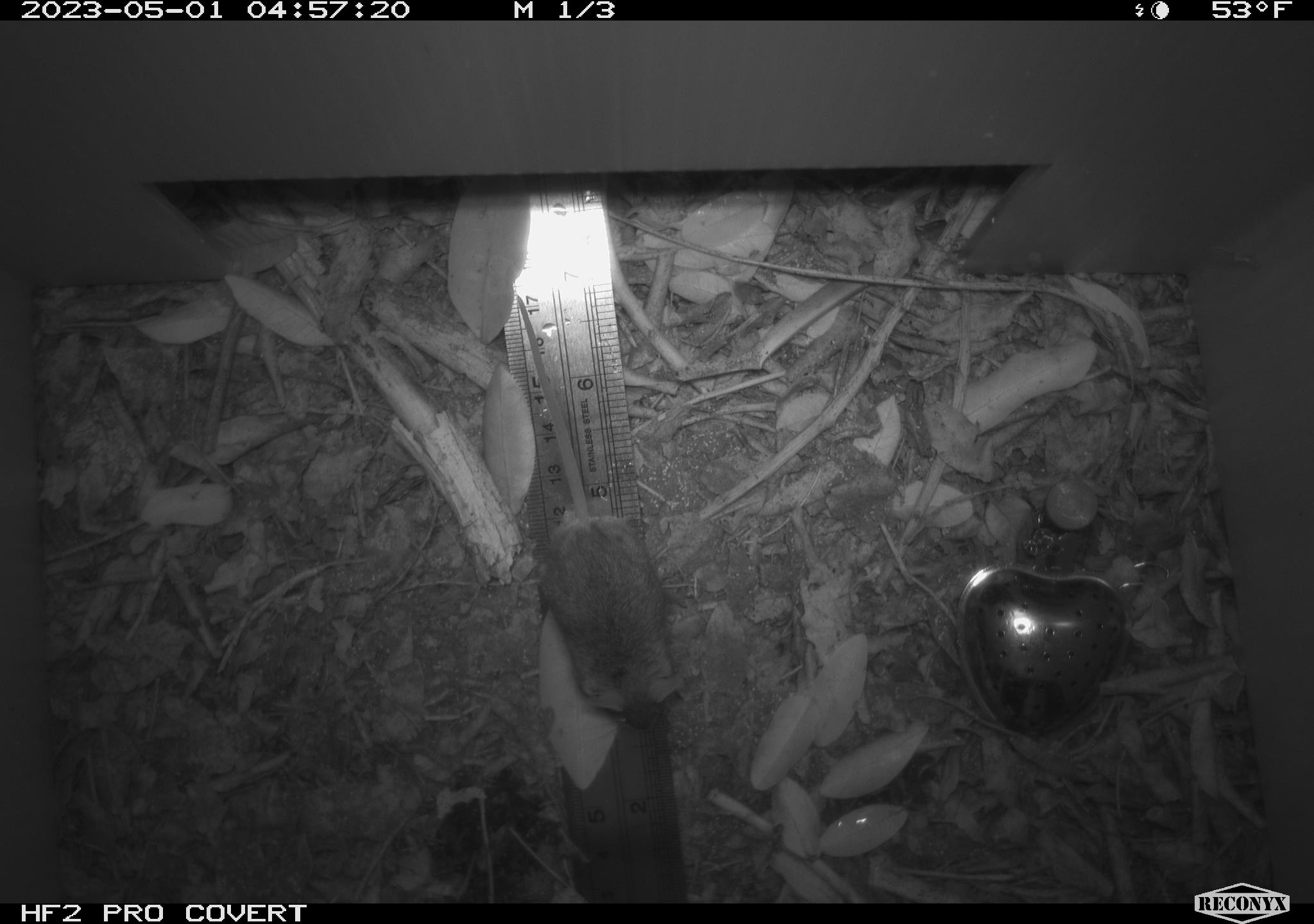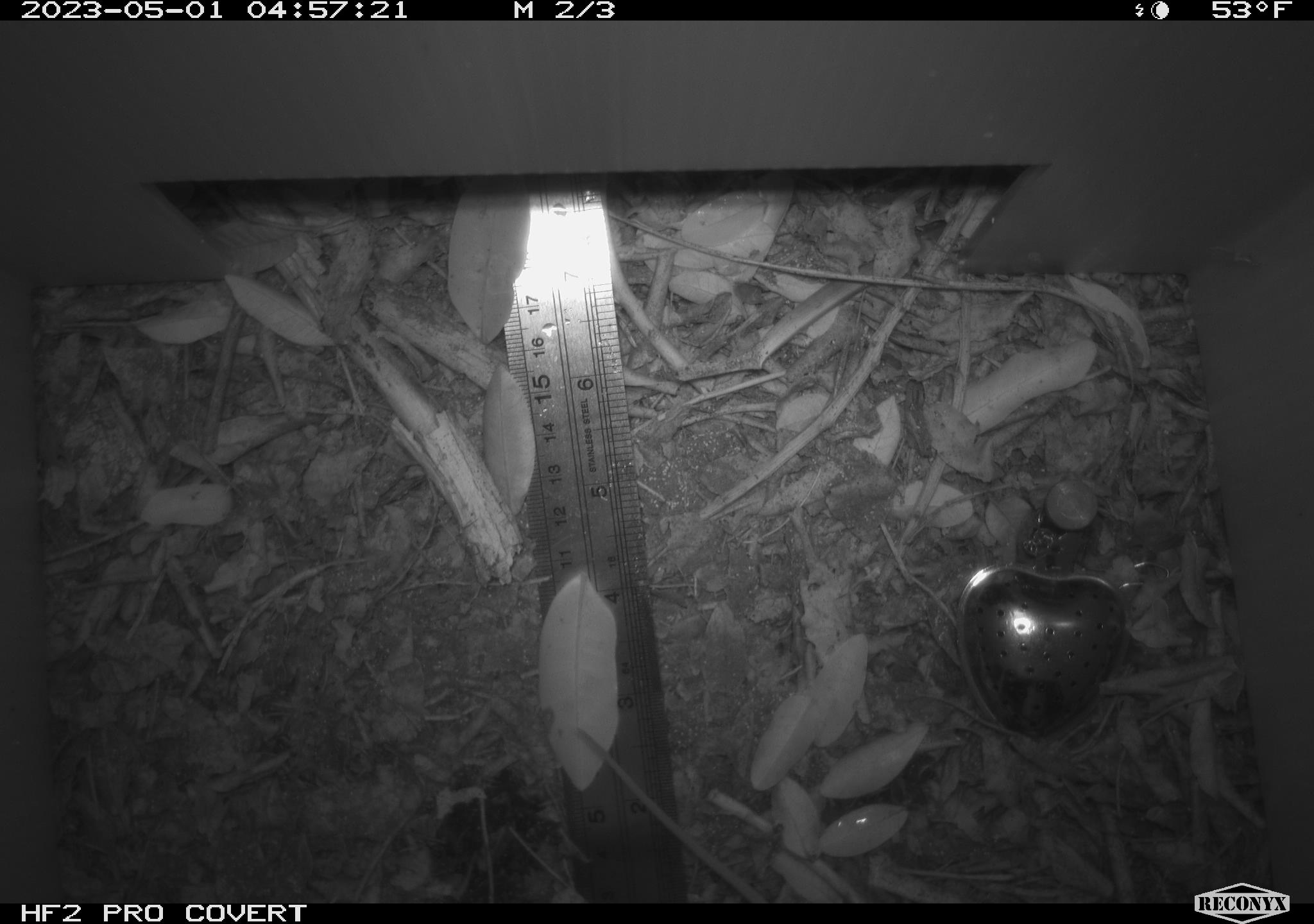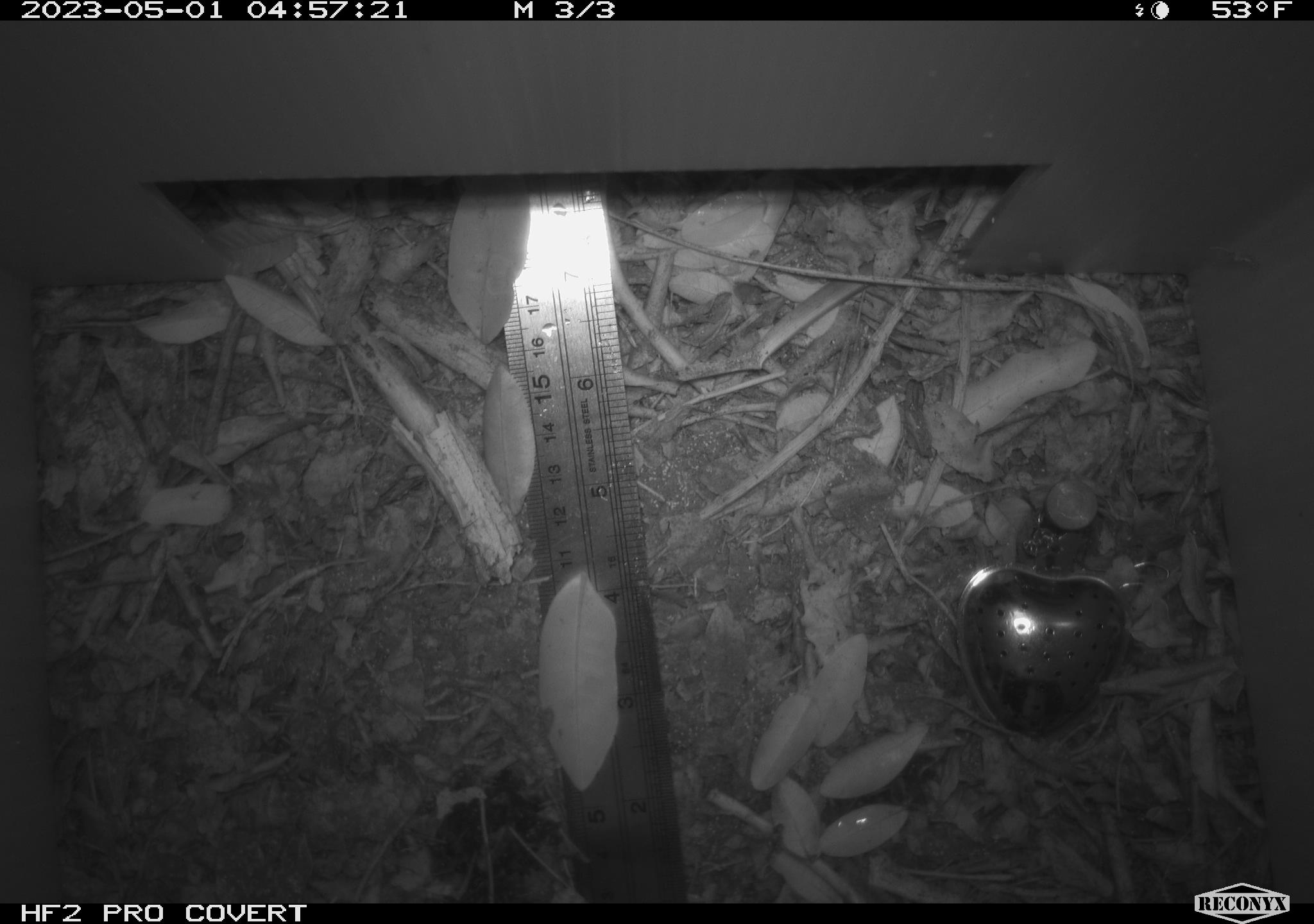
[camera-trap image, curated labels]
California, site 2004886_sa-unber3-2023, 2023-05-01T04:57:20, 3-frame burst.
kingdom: Animalia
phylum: Chordata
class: Mammalia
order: Rodentia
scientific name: Rodentia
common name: mouse species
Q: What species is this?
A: Mouse species (Rodentia).